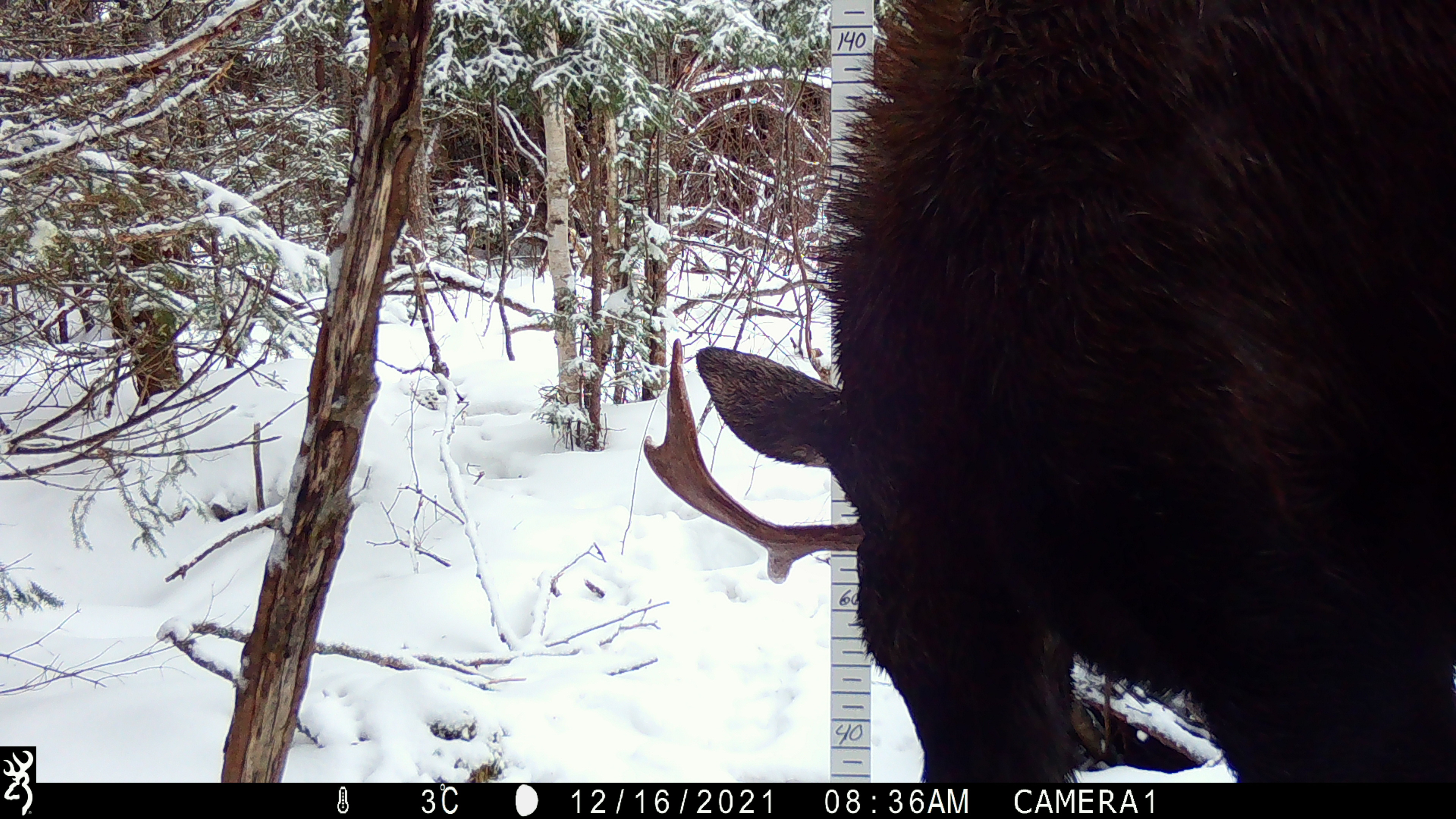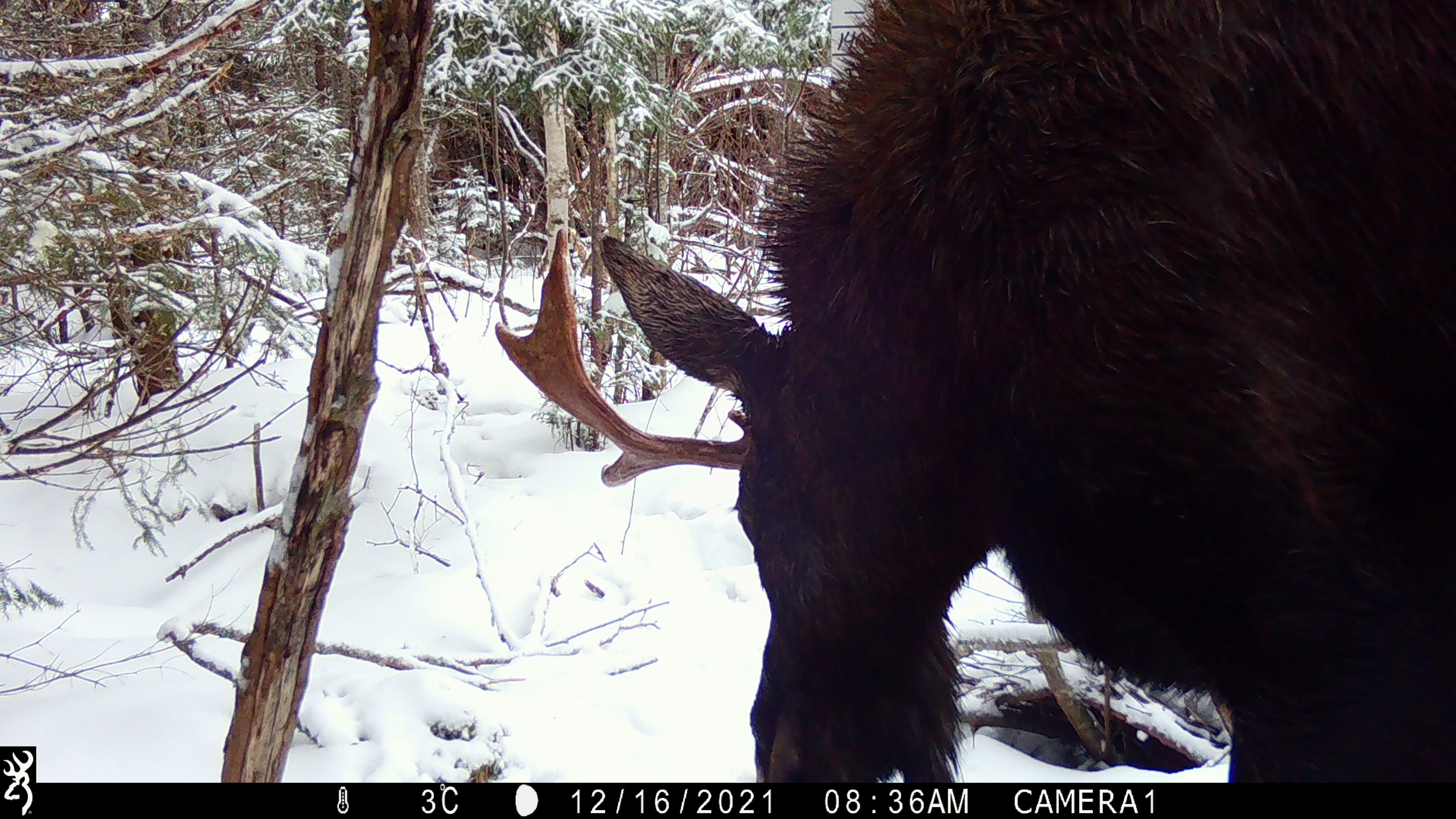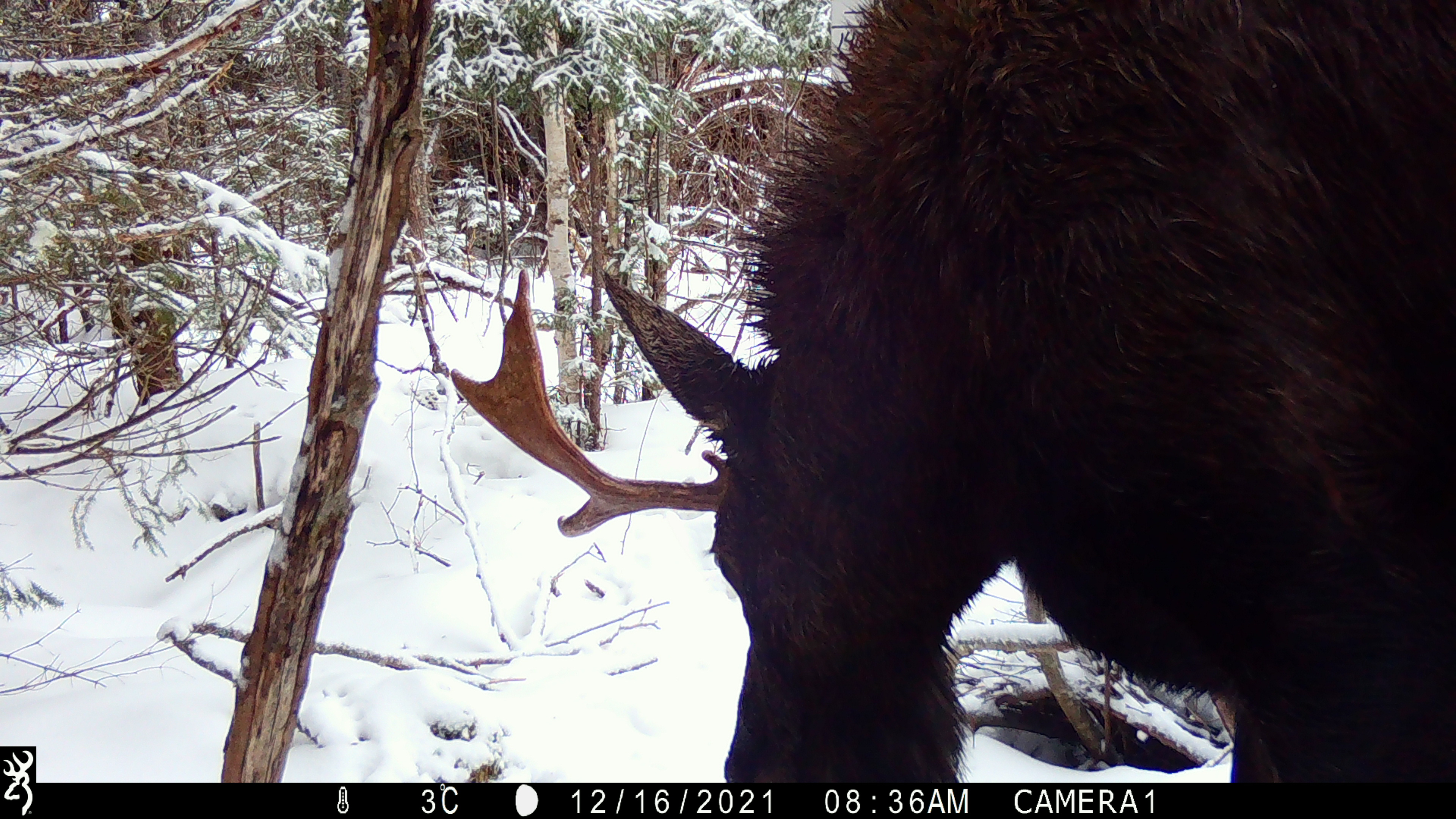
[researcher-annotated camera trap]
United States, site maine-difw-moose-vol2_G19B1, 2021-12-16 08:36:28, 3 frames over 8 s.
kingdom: Animalia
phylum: Chordata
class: Mammalia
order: Artiodactyla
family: Cervidae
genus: Alces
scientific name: Alces alces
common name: moose